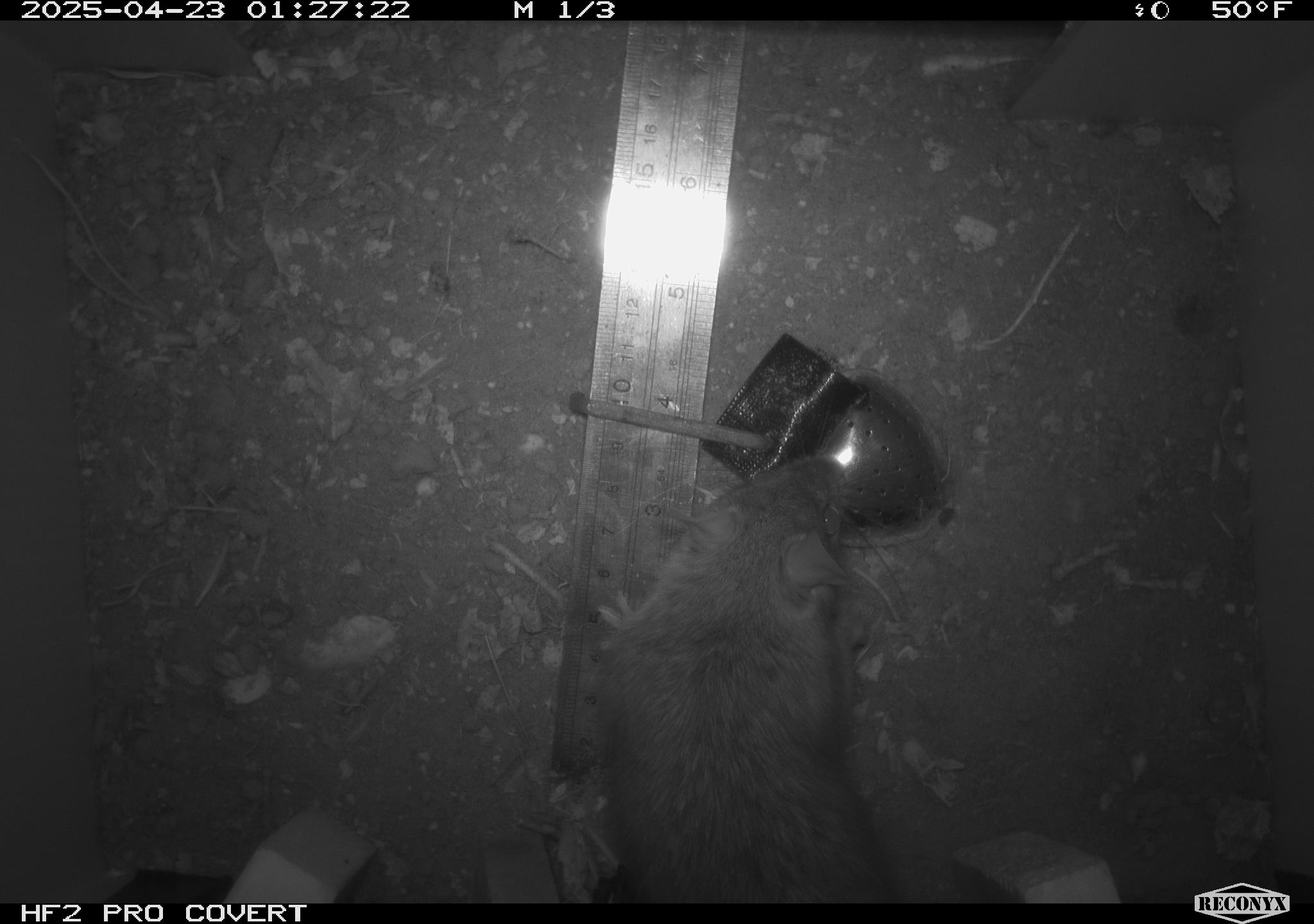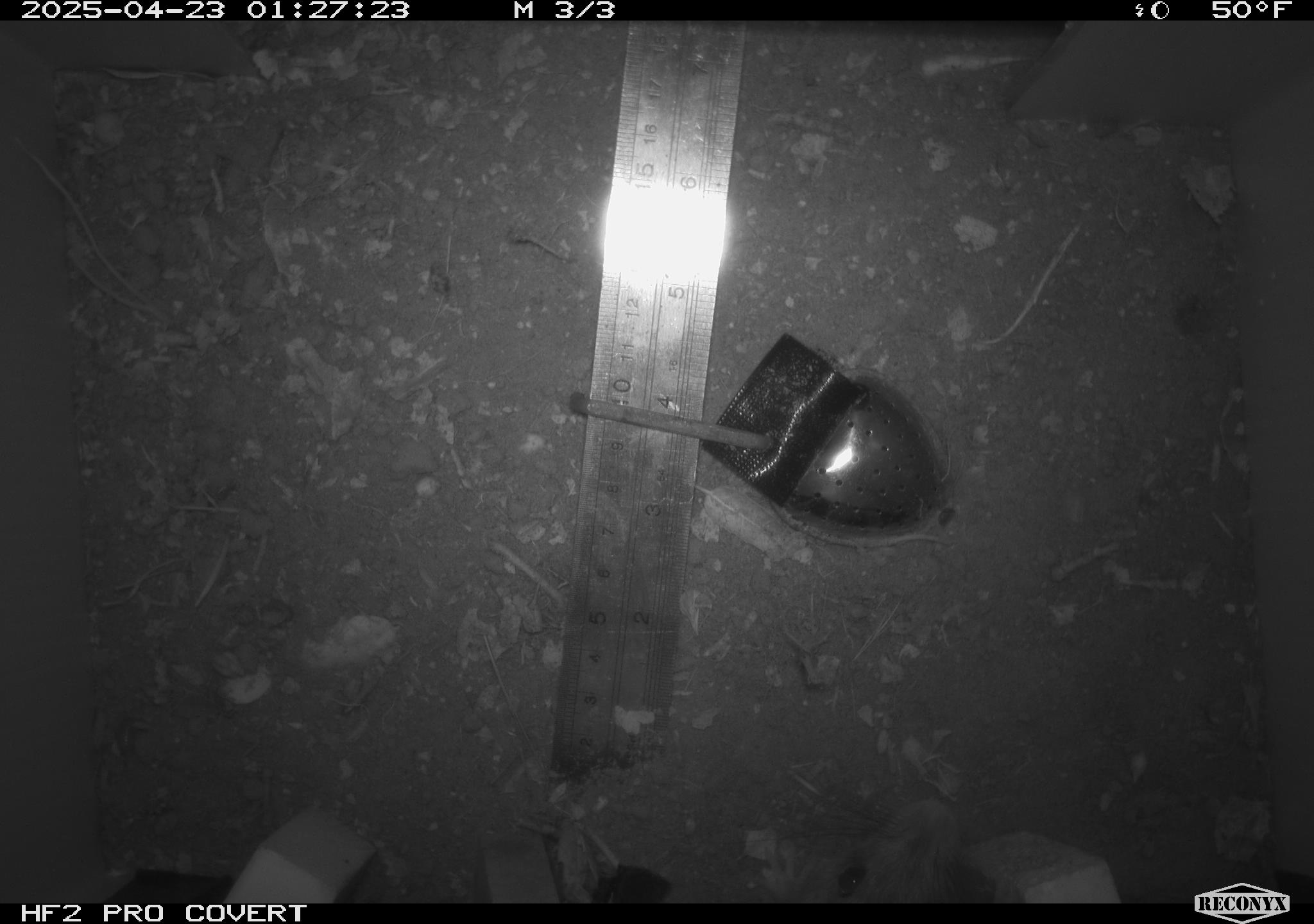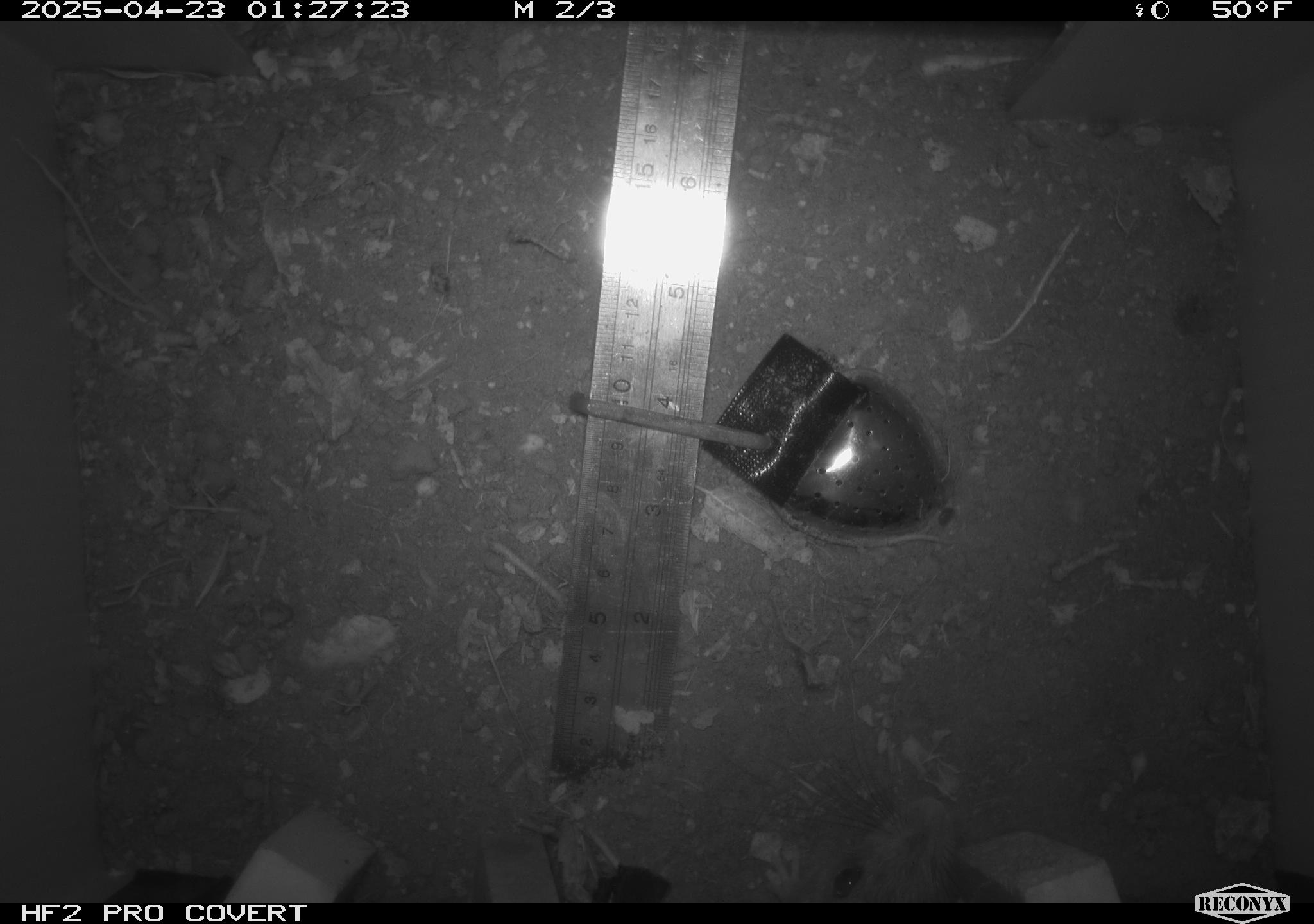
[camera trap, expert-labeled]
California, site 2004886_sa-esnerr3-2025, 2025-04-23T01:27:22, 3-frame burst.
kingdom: Animalia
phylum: Chordata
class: Mammalia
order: Rodentia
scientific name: Rodentia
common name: rodent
Rodent (Rodentia).